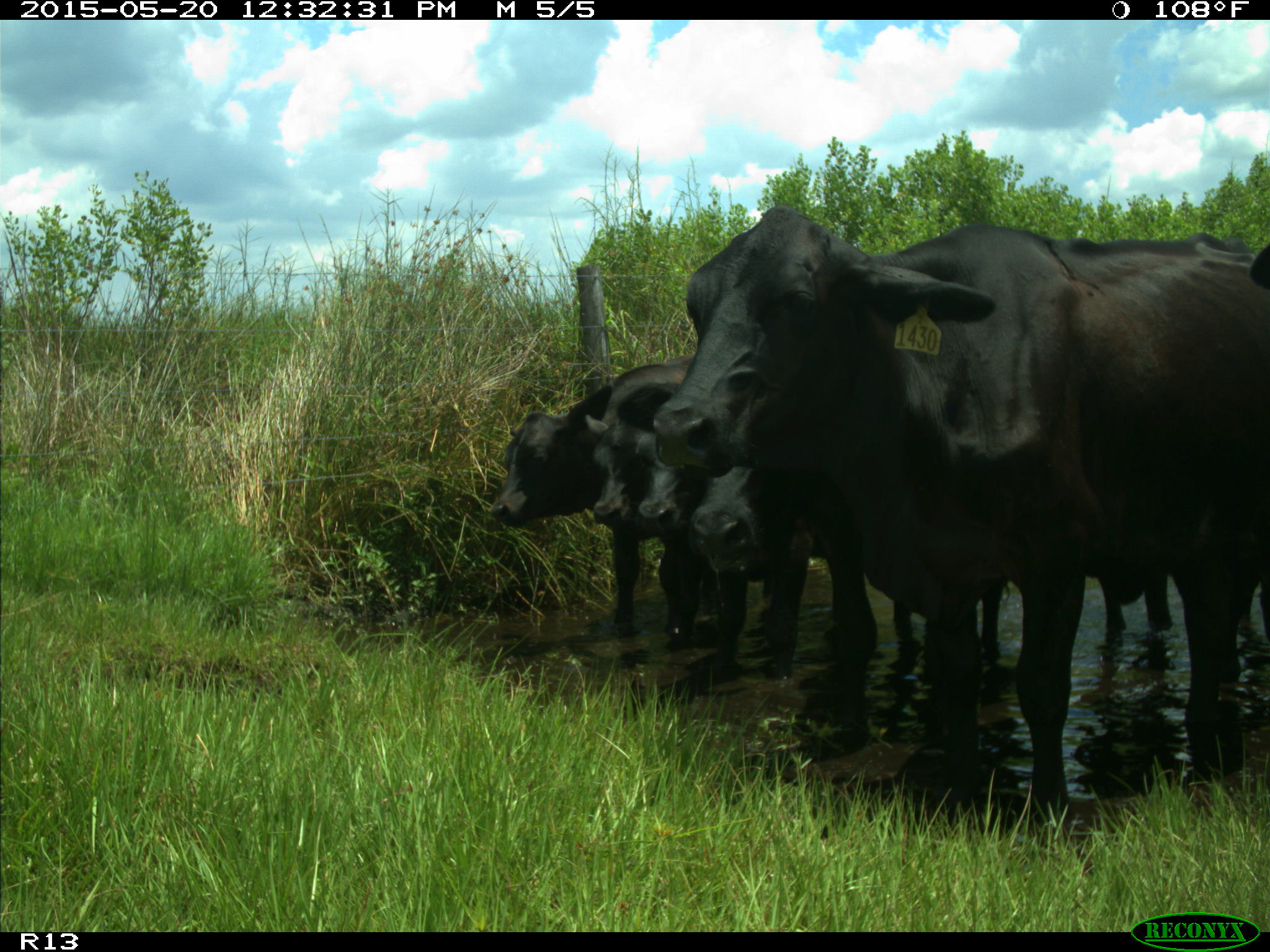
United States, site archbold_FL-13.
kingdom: Animalia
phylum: Chordata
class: Mammalia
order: Artiodactyla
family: Bovidae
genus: Bos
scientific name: Bos taurus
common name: domestic cow